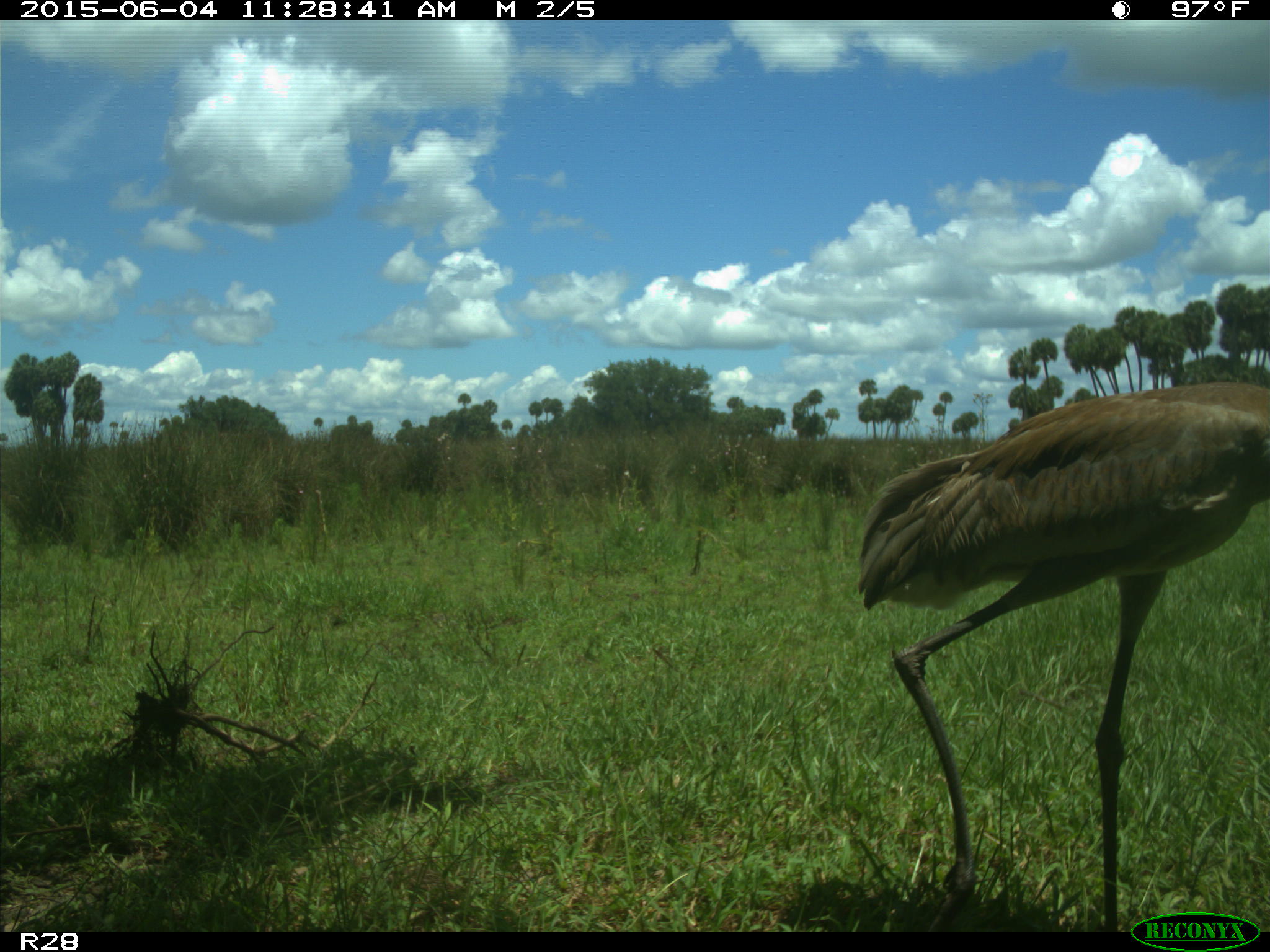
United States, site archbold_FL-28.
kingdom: Animalia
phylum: Chordata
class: Aves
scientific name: Aves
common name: birds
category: unidentified bird